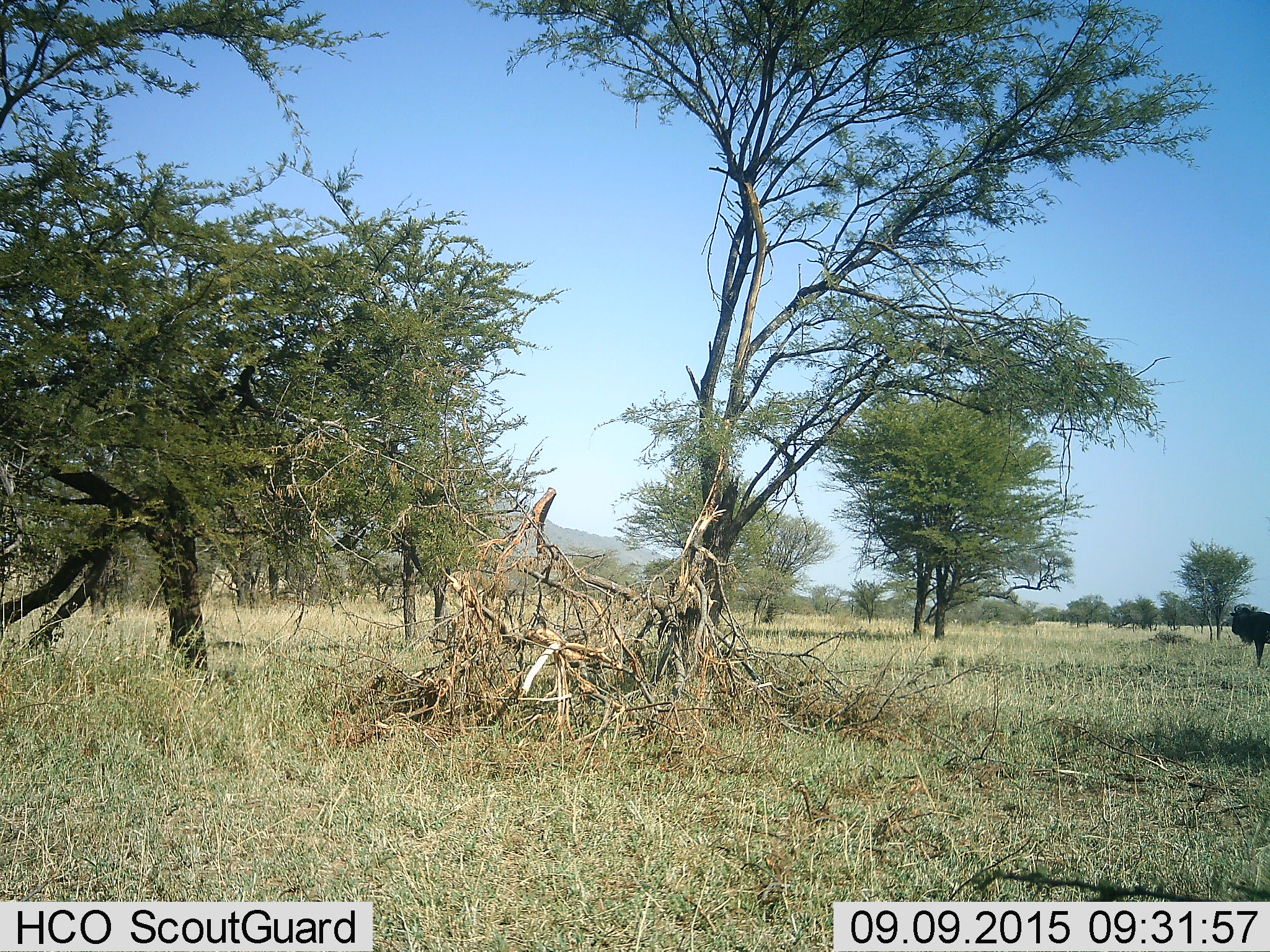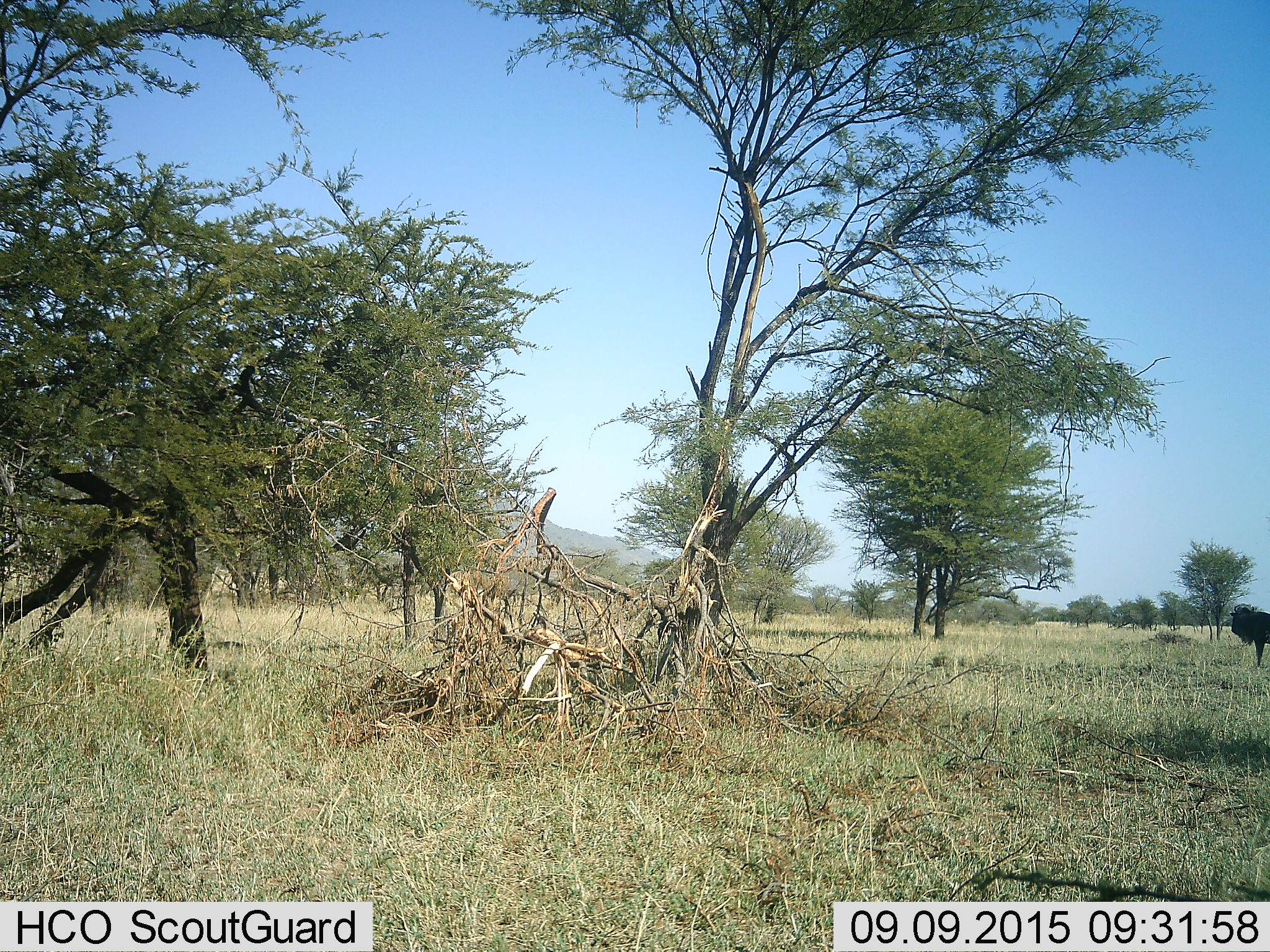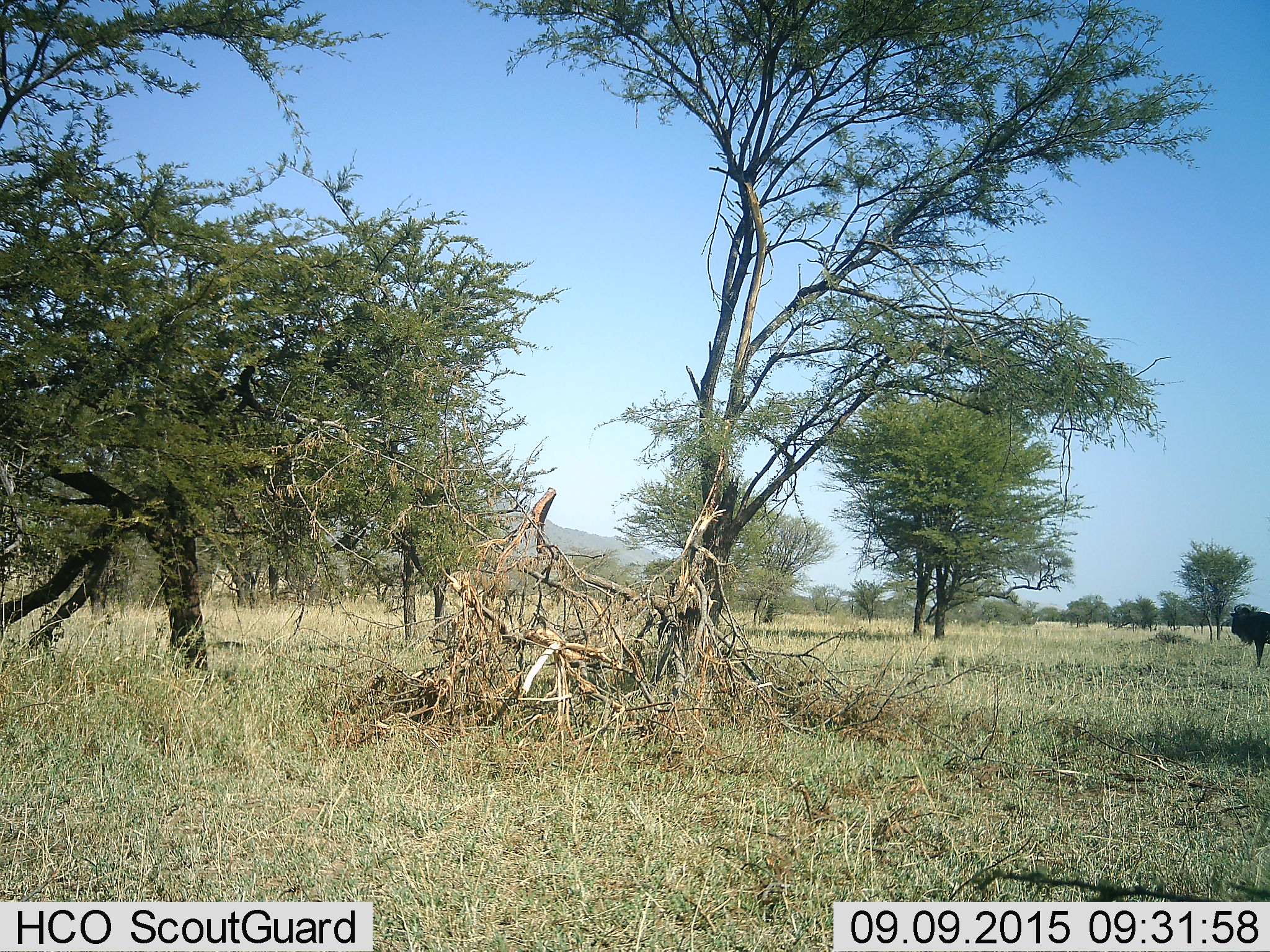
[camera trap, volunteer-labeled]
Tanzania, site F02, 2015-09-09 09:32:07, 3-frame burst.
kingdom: Animalia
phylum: Chordata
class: Mammalia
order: Artiodactyla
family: Bovidae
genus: Connochaetes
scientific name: Connochaetes taurinus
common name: blue wildebeest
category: wildebeest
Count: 1.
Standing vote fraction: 100%.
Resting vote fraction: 0%.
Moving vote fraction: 0%.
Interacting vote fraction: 0%.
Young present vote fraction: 0%.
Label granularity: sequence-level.